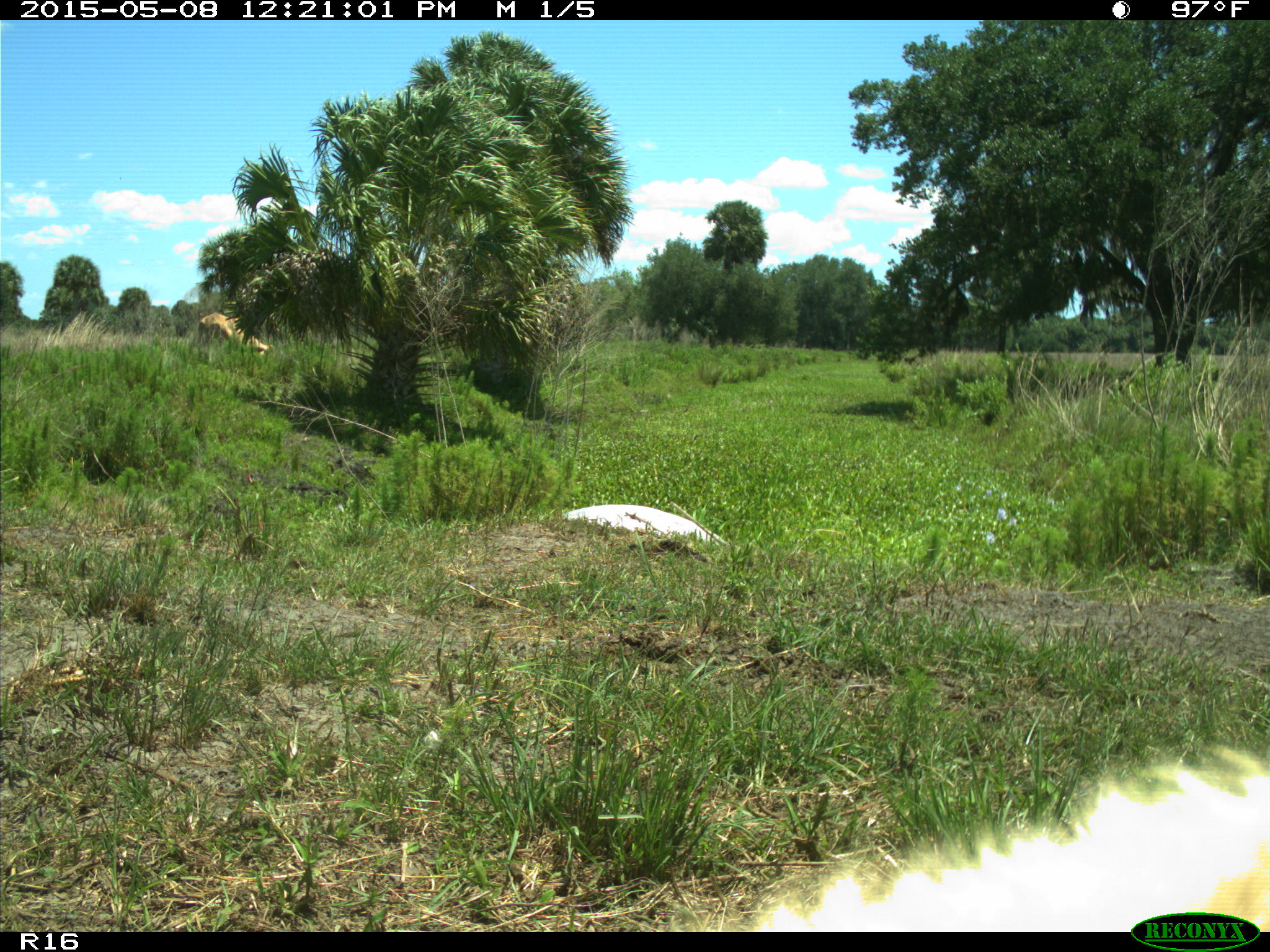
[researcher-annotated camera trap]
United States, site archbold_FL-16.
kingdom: Animalia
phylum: Chordata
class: Mammalia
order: Artiodactyla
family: Bovidae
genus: Bos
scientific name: Bos taurus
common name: domestic cow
Bos taurus (domestic cow).